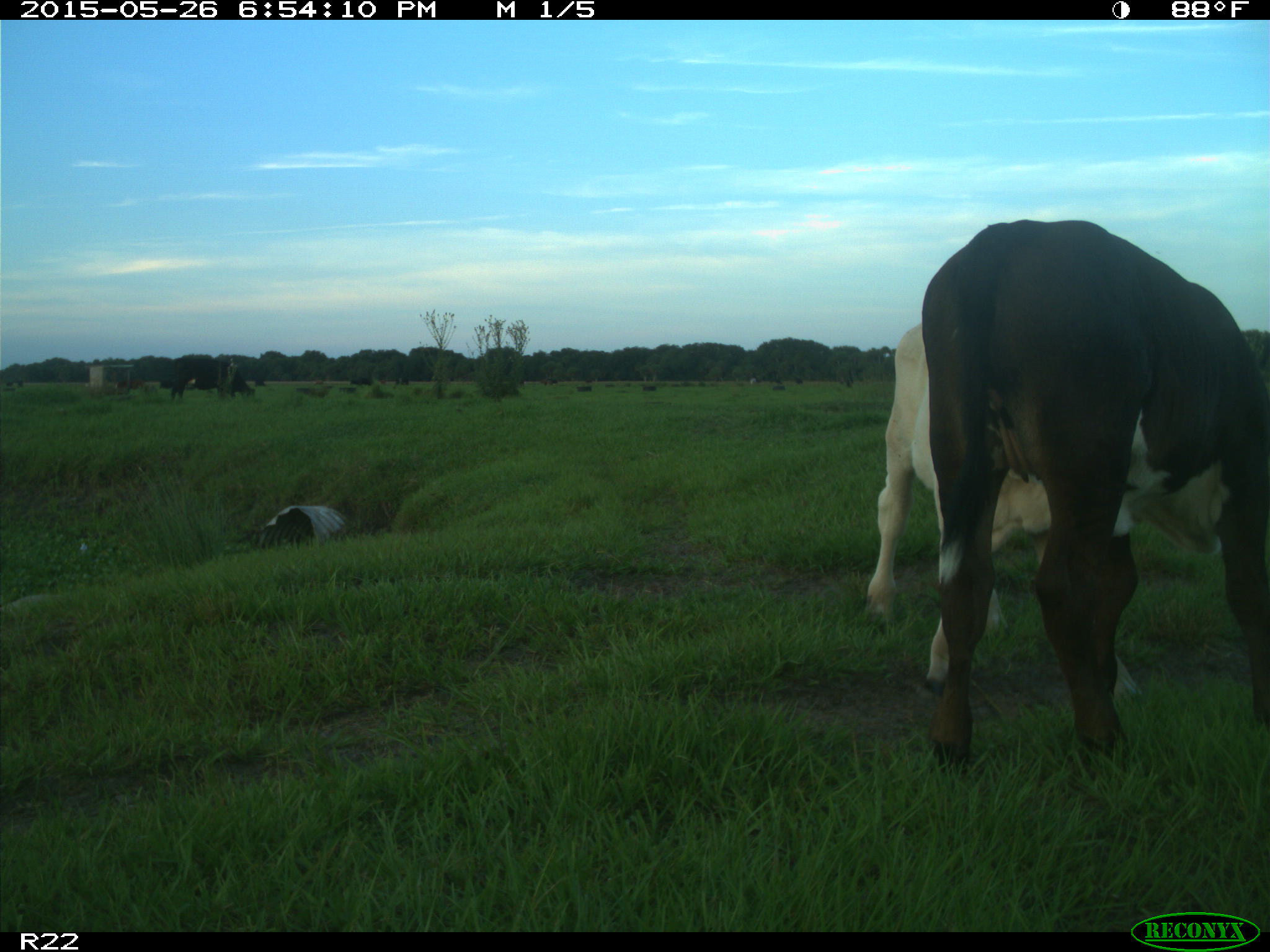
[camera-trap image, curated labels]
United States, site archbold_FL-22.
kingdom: Animalia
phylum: Chordata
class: Mammalia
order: Artiodactyla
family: Bovidae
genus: Bos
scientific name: Bos taurus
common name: domestic cow